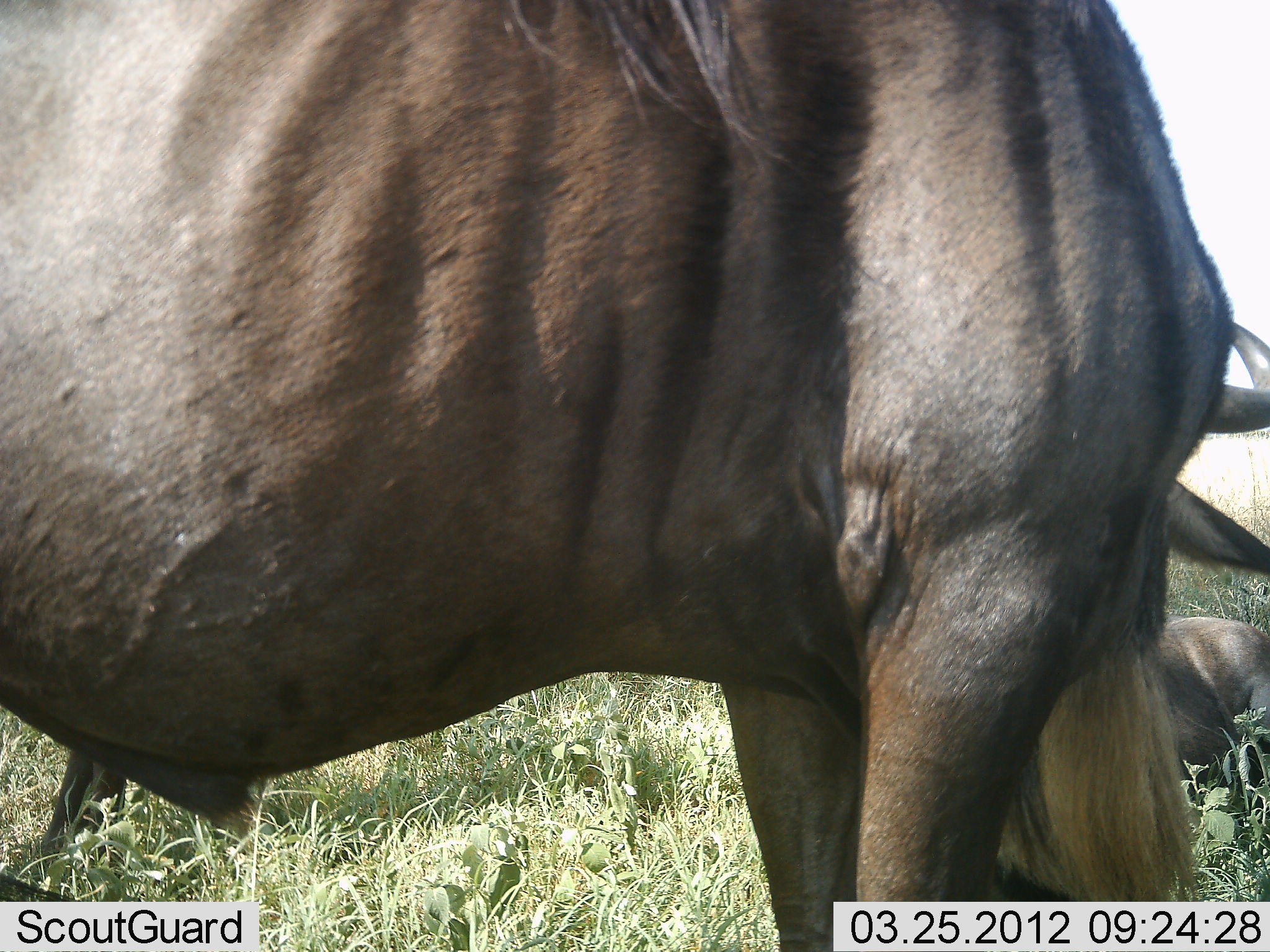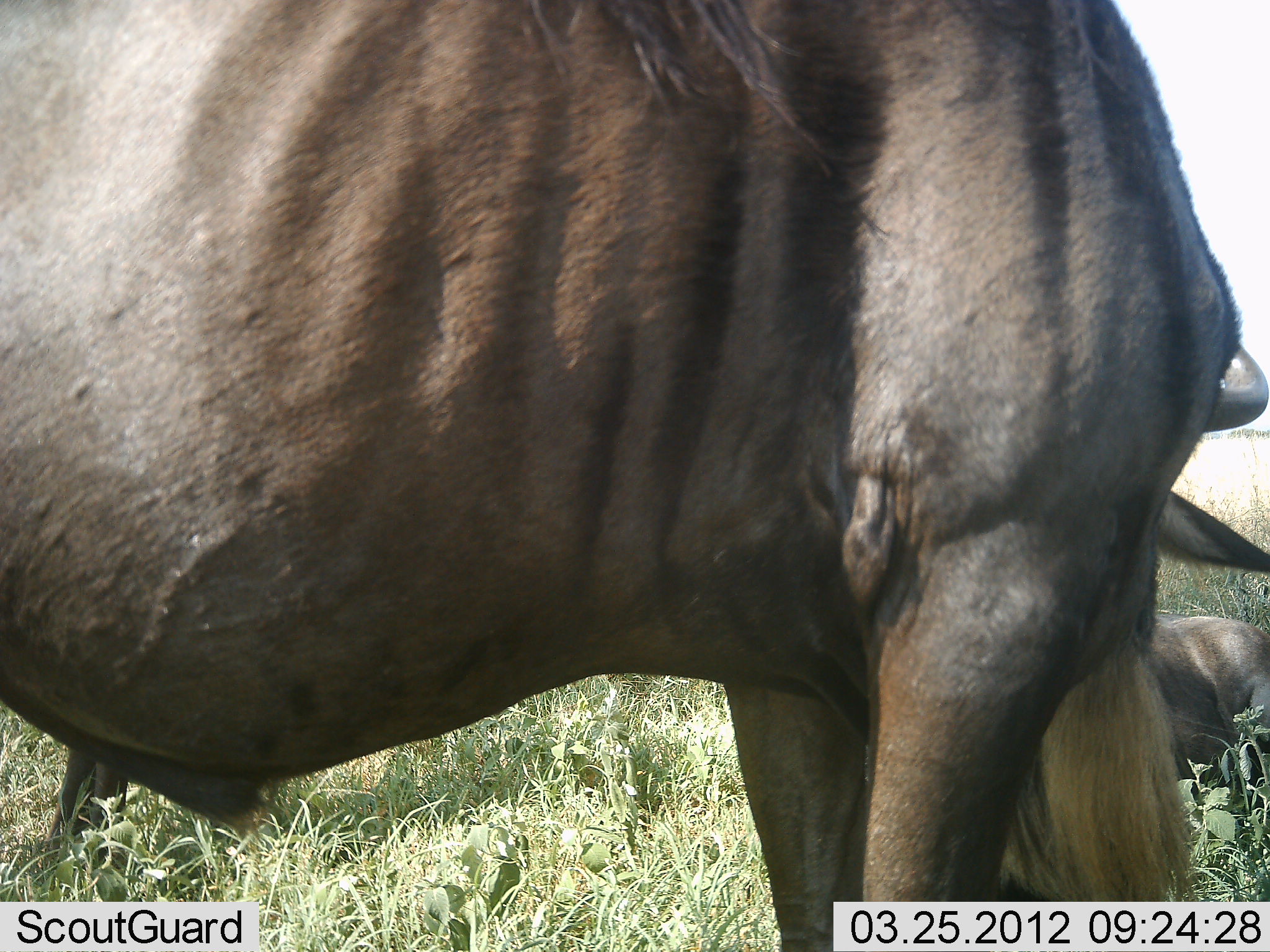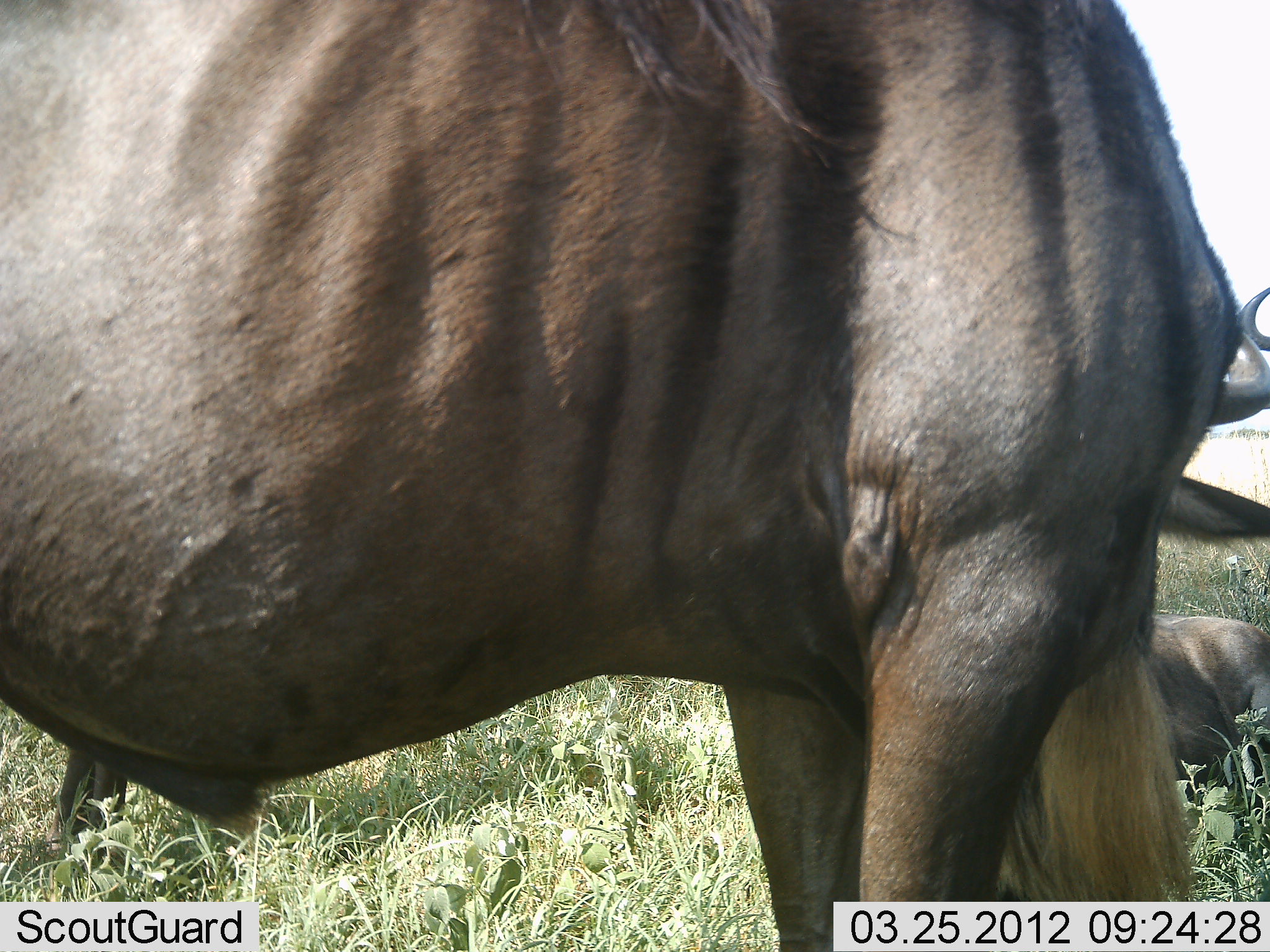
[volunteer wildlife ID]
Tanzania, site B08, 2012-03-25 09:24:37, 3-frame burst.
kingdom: Animalia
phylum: Chordata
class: Mammalia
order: Artiodactyla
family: Bovidae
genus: Connochaetes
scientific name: Connochaetes taurinus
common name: blue wildebeest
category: wildebeest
Wildebeest (blue wildebeest) (Connochaetes taurinus), count 2. Behavior (volunteer vote fractions): standing 95%, resting 55%, moving 0%, interacting 0%. Young present (vote fraction): 0%. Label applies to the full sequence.